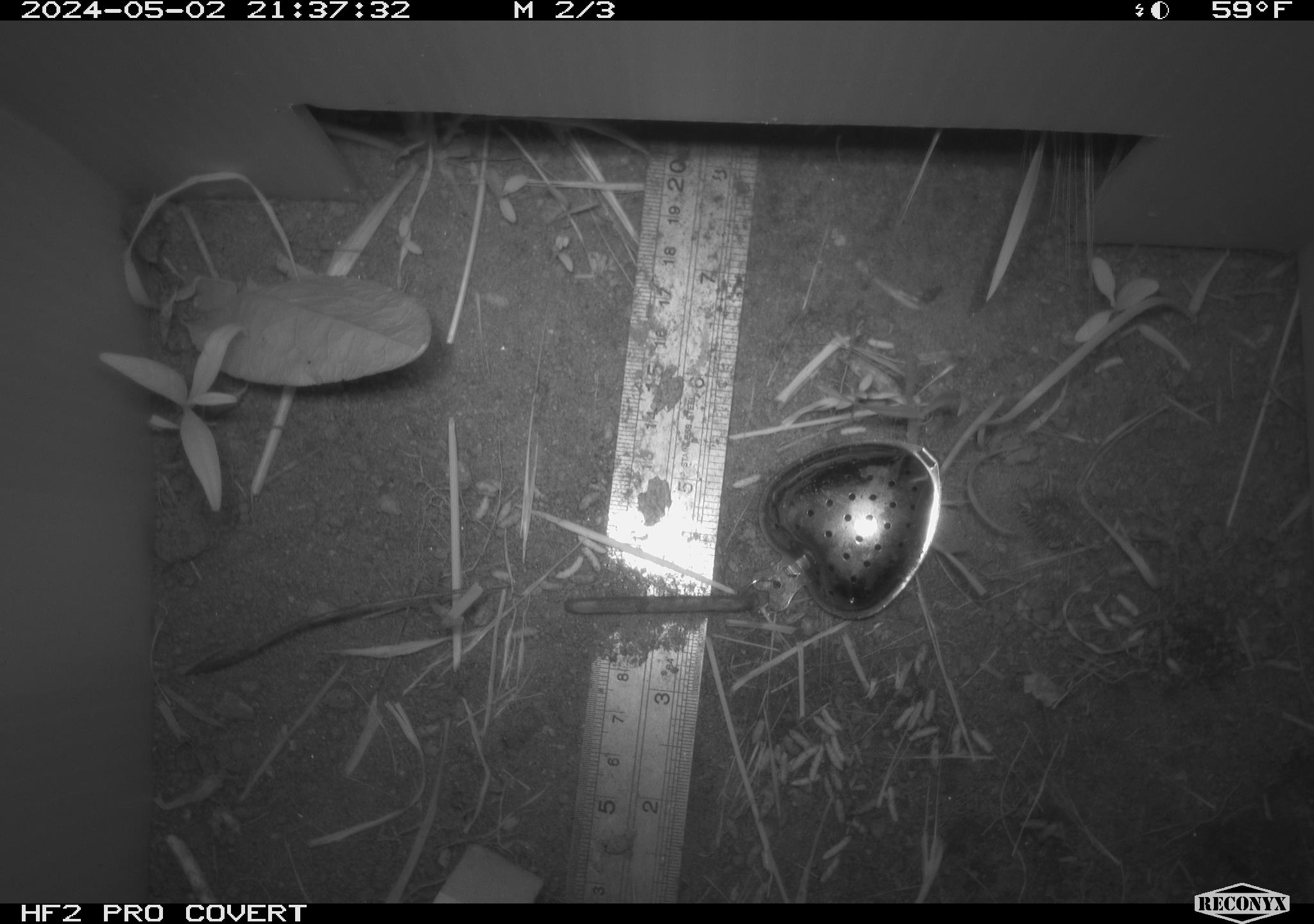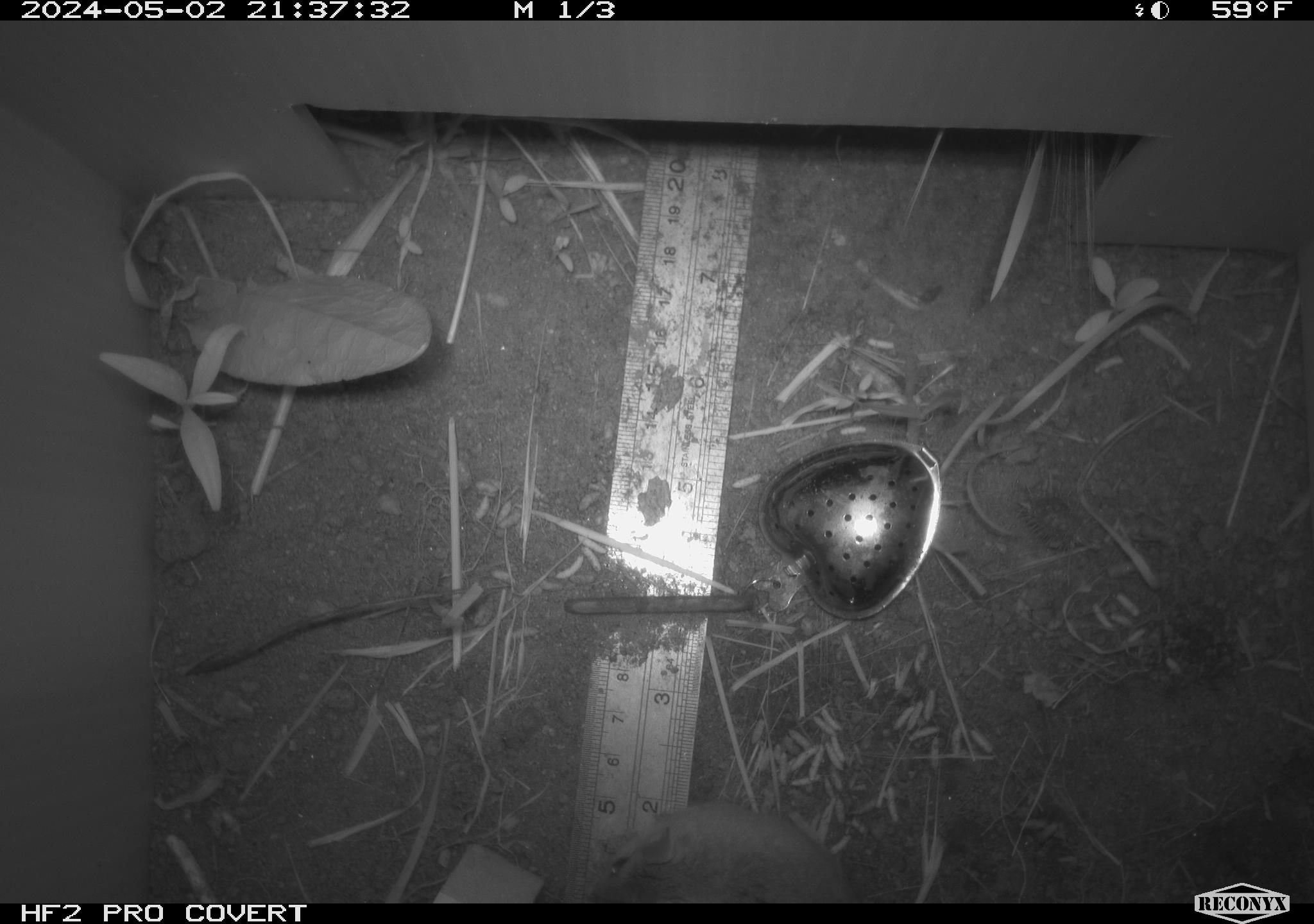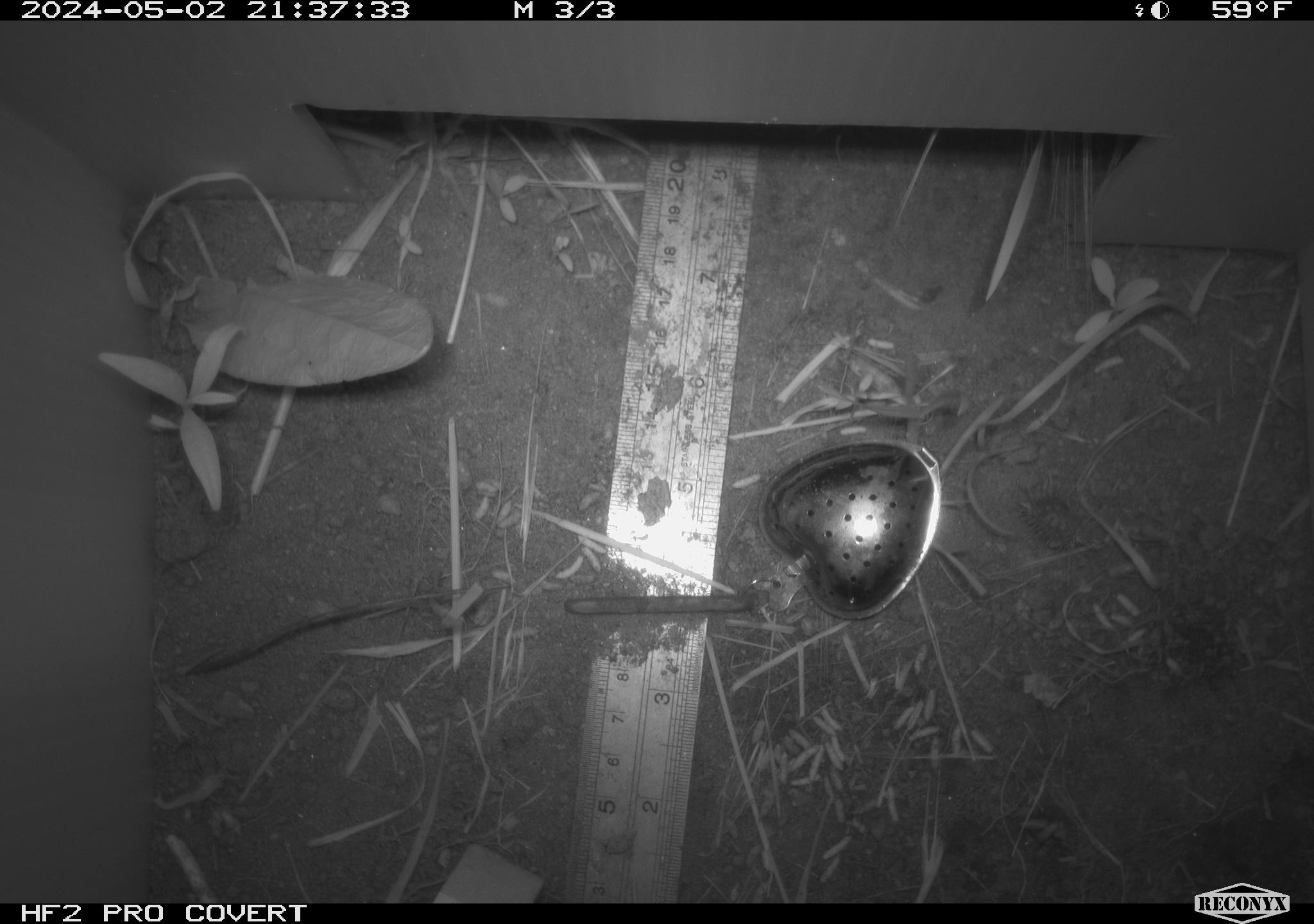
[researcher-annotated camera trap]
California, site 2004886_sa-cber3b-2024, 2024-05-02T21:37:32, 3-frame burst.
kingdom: Animalia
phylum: Chordata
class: Mammalia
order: Rodentia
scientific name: Rodentia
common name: mouse species